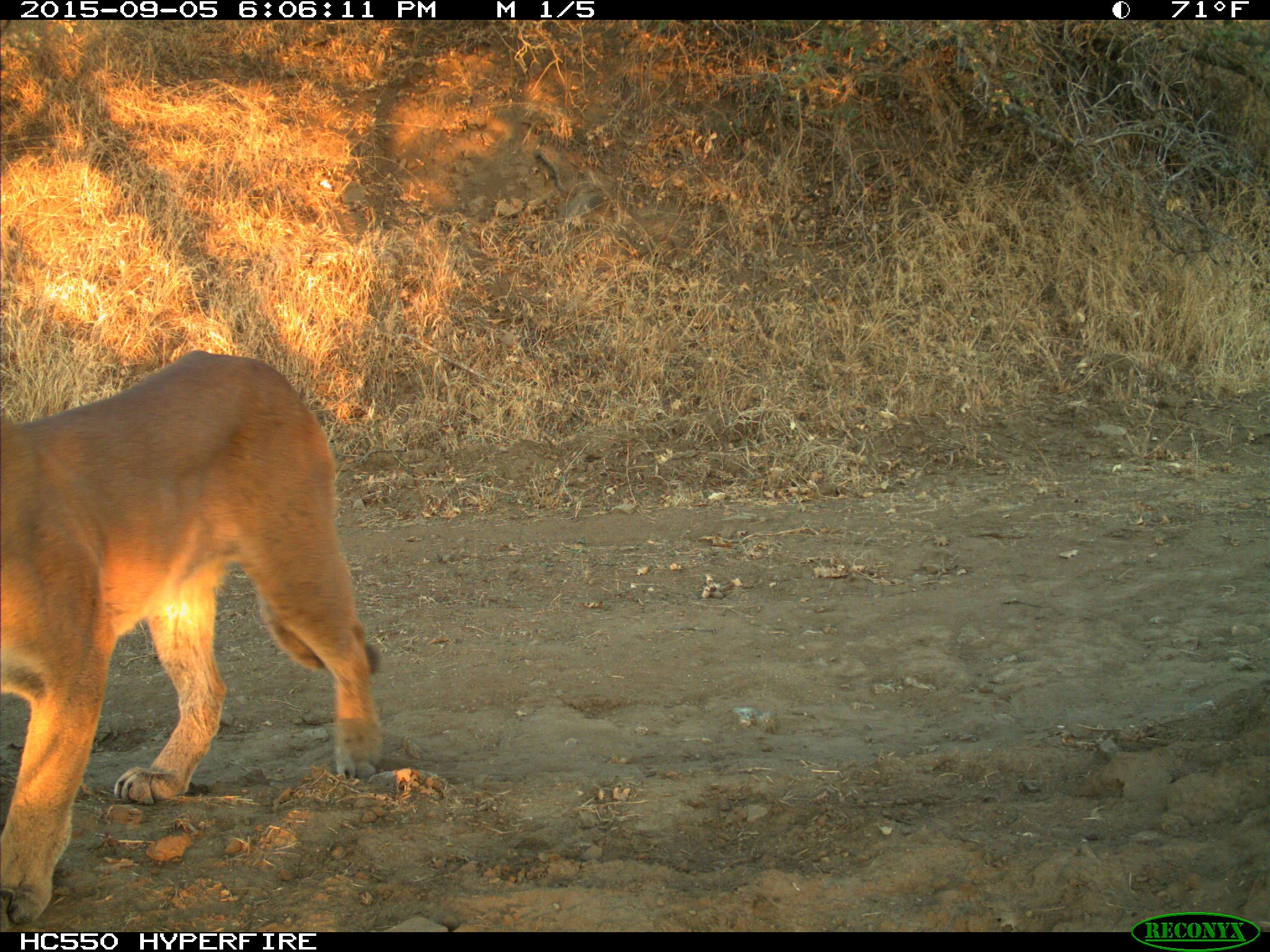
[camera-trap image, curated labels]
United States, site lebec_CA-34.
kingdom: Animalia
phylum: Chordata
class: Mammalia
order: Carnivora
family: Felidae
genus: Puma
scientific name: Puma concolor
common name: mountain lion